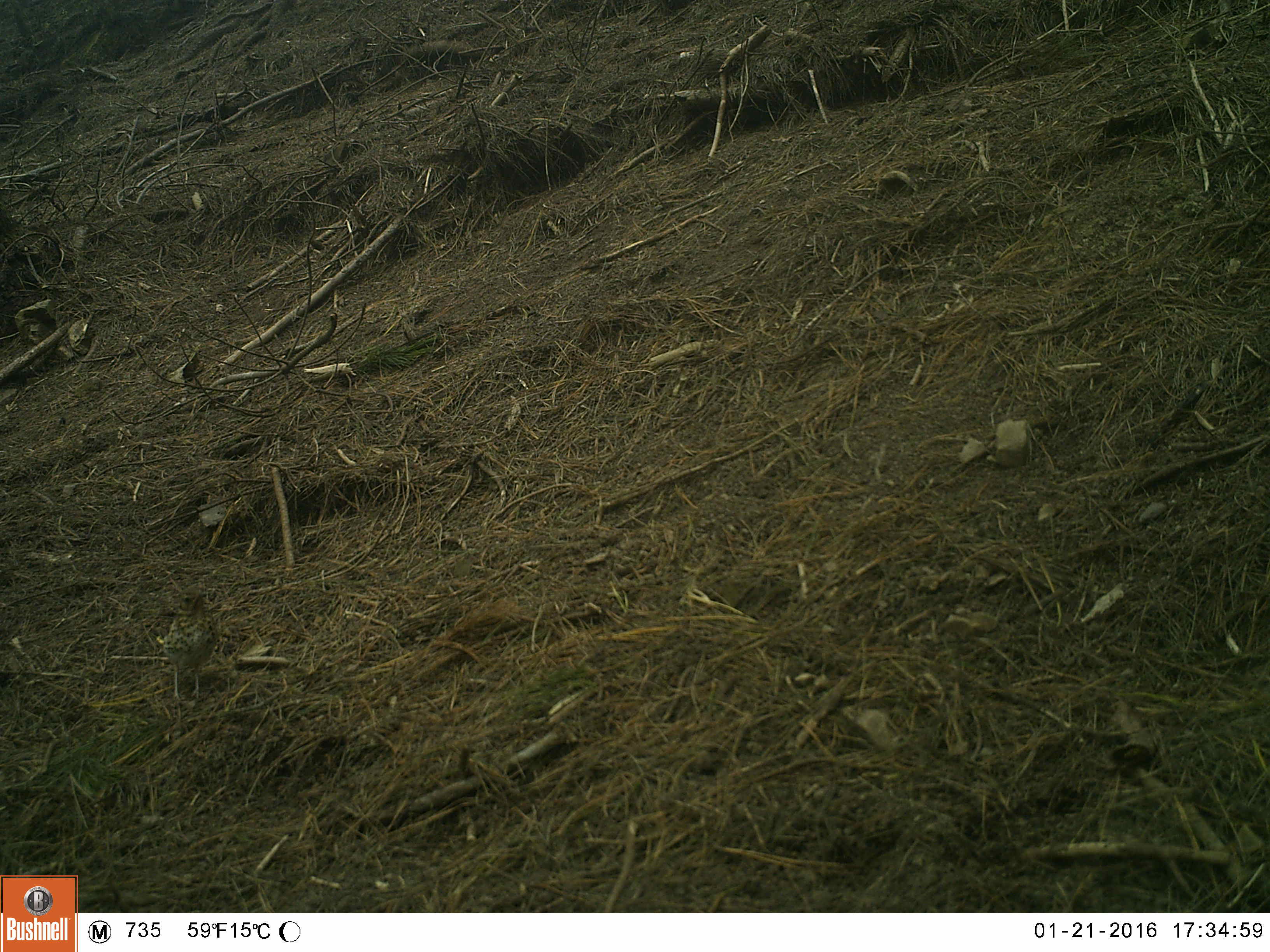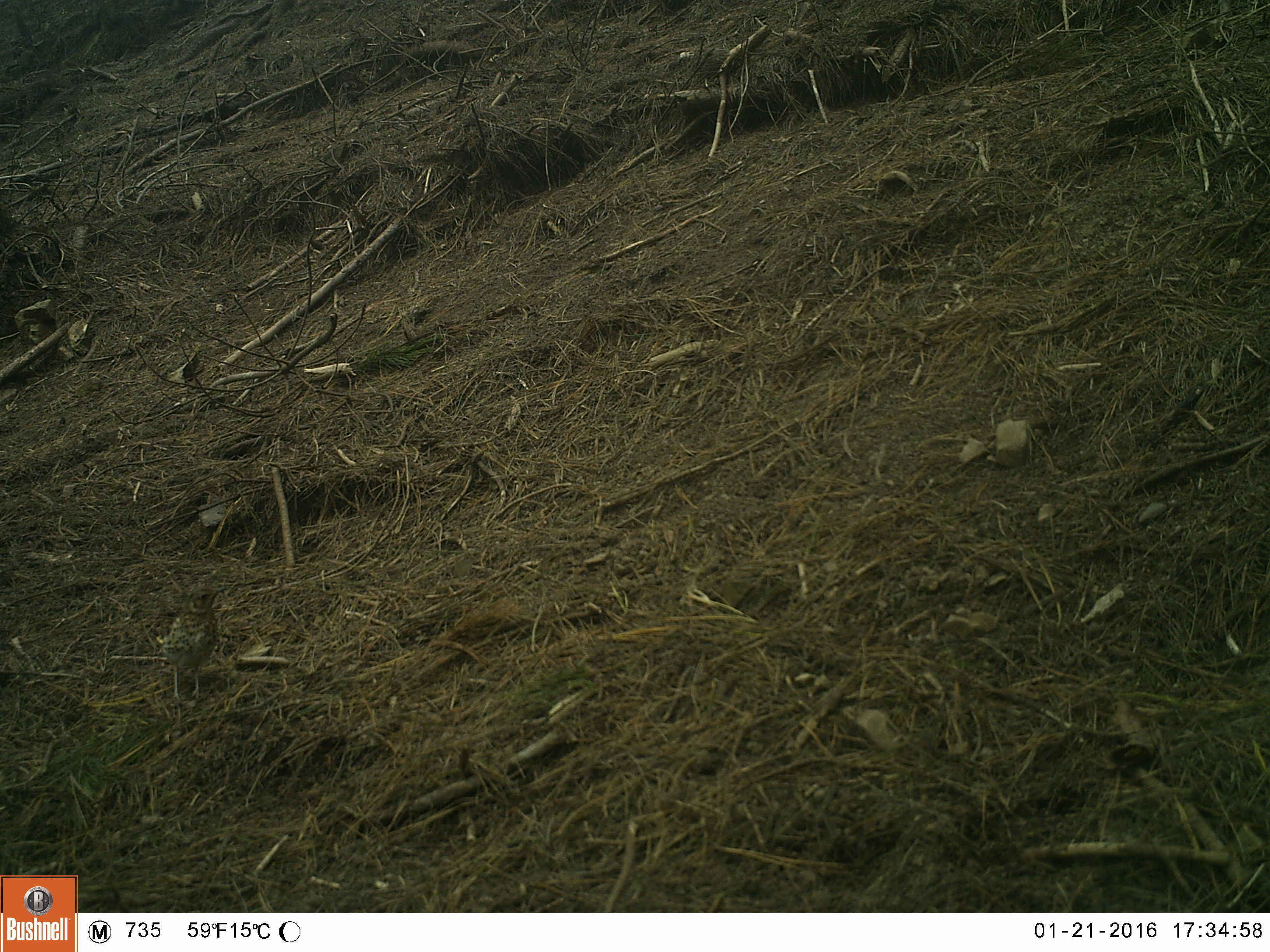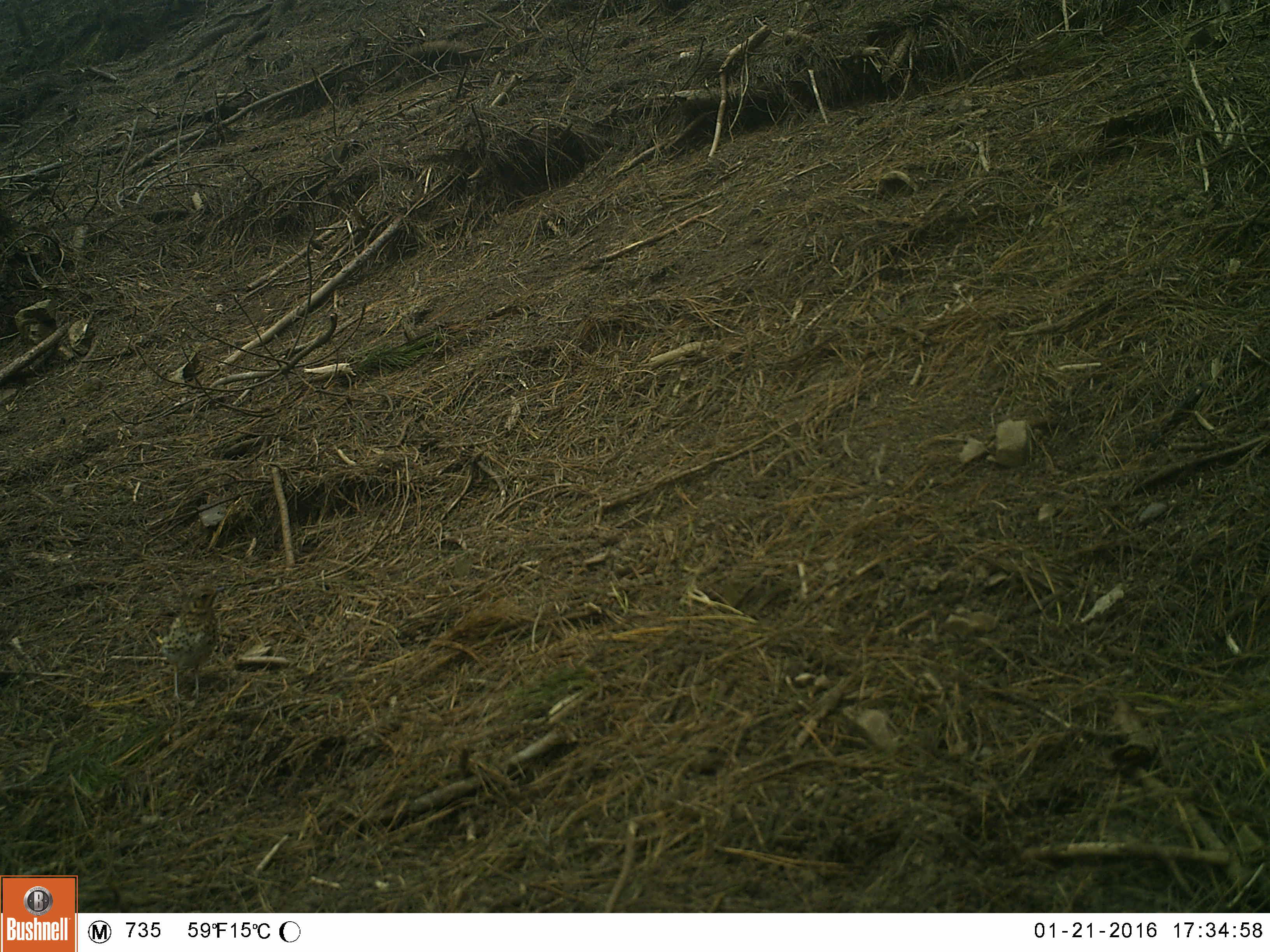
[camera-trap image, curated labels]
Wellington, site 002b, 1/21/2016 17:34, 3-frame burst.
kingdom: Animalia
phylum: Chordata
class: Aves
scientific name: Aves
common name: bird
Bird (Aves).